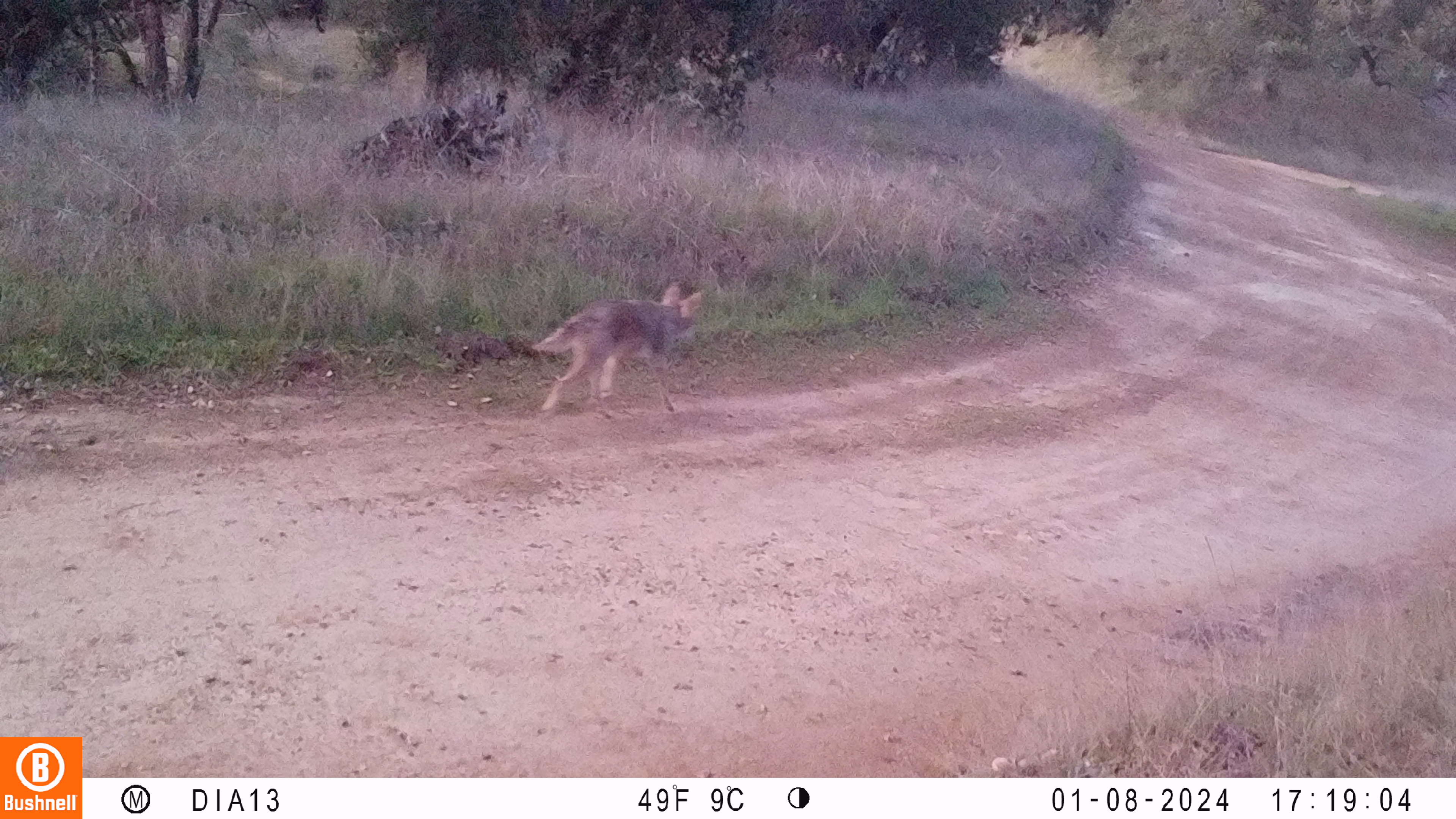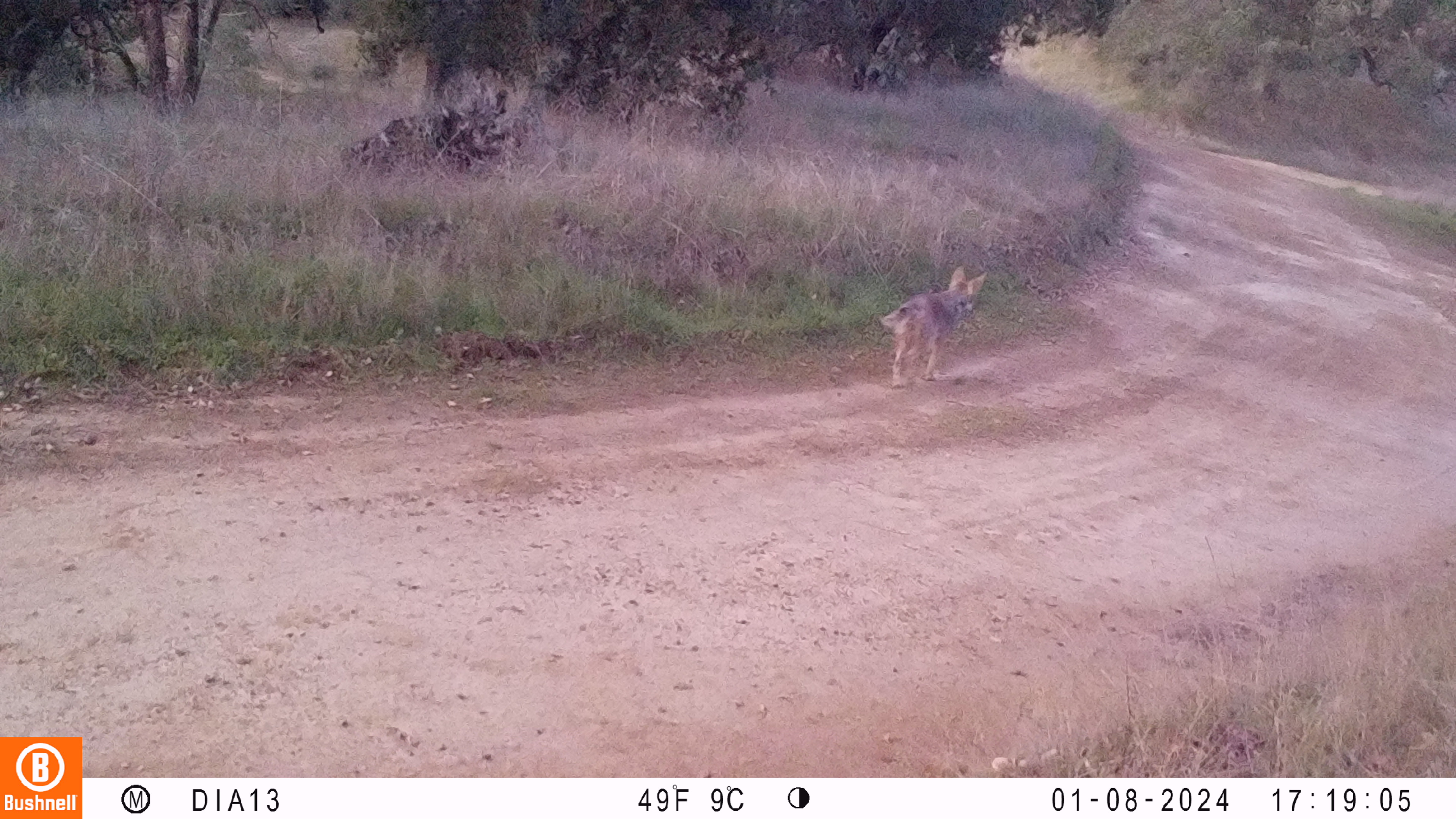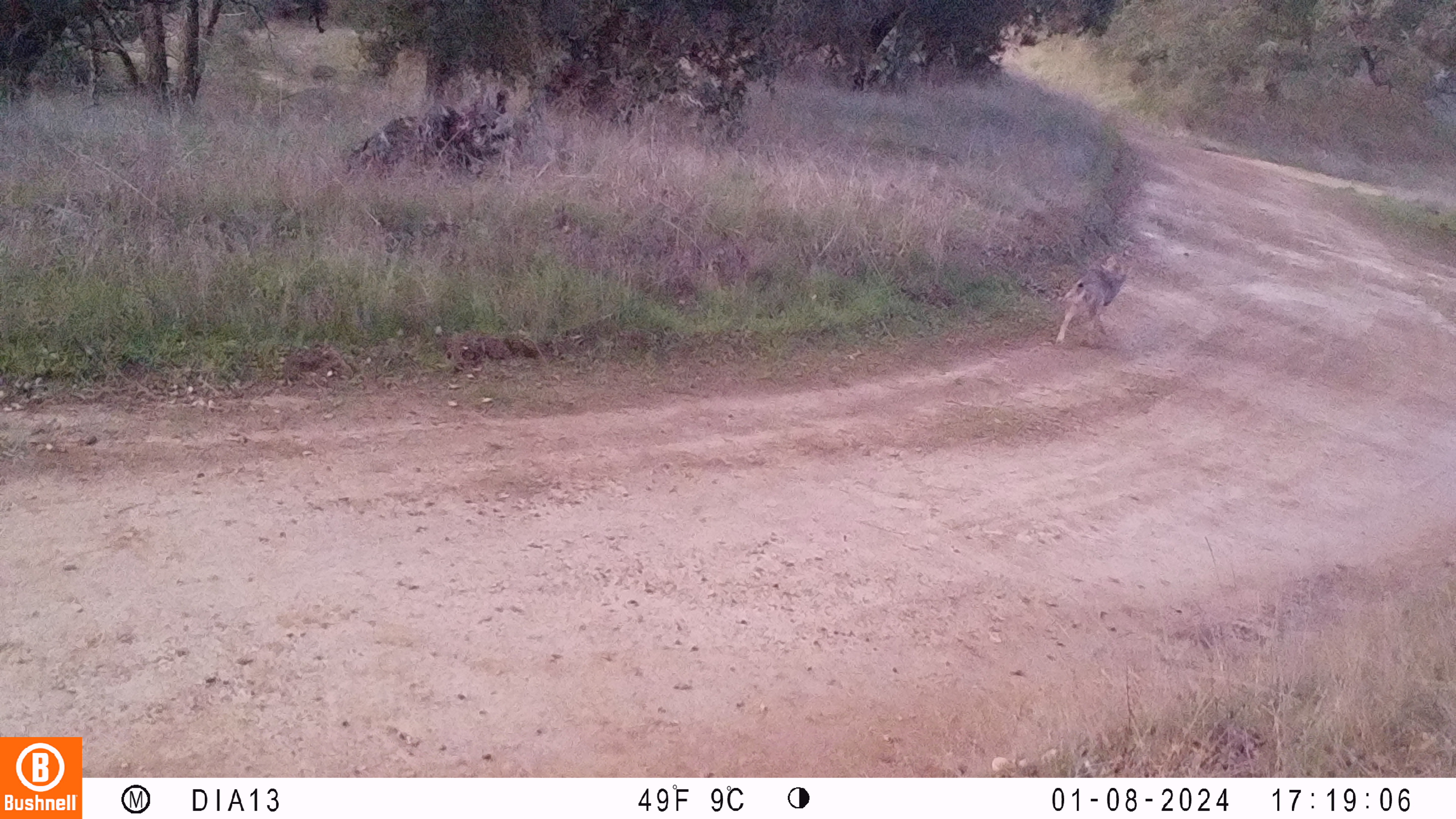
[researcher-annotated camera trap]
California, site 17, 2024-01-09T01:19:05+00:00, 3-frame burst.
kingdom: Animalia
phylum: Chordata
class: Mammalia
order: Carnivora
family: Canidae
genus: Canis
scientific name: Canis latrans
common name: coyote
Coyote (Canis latrans).